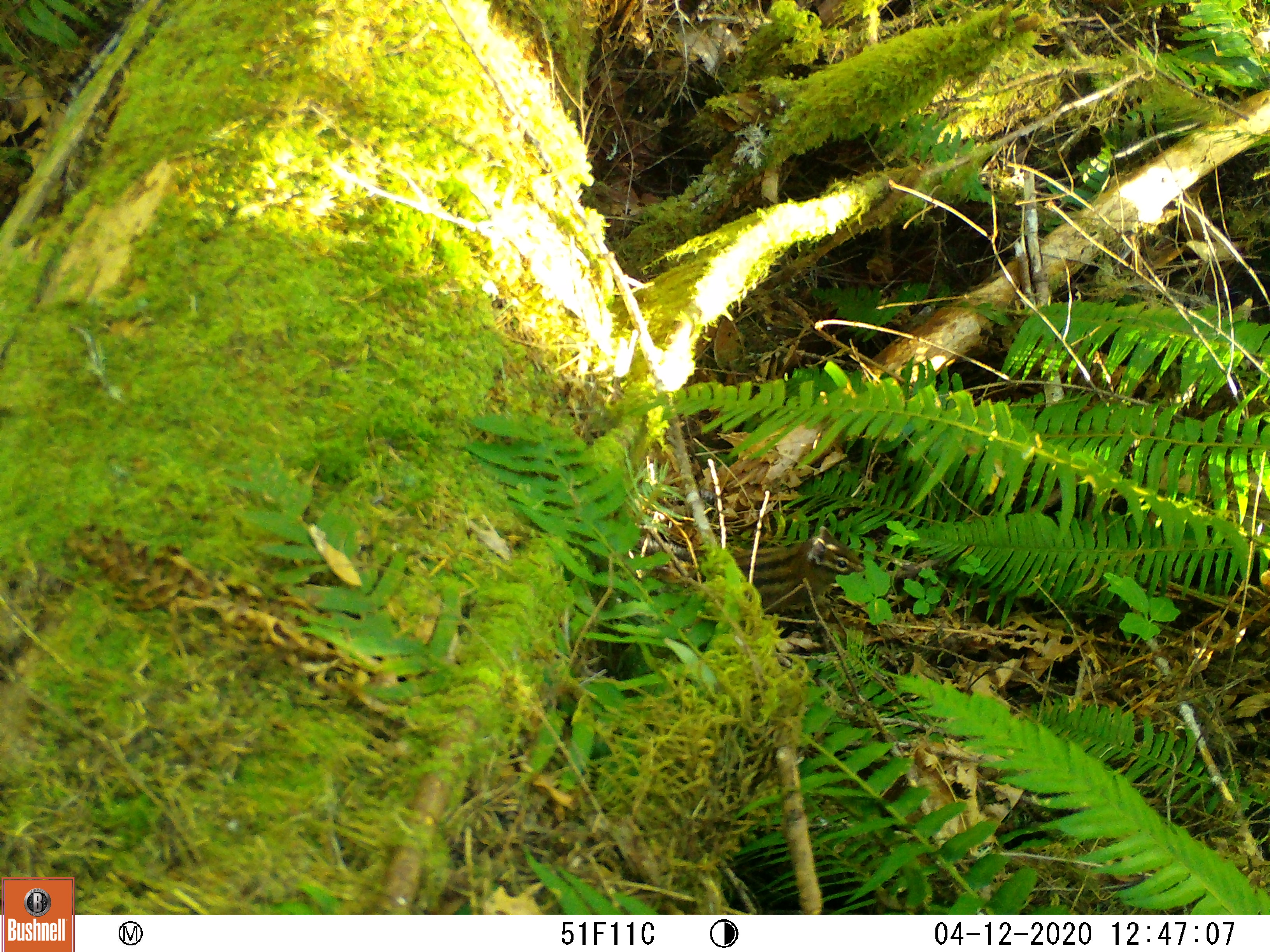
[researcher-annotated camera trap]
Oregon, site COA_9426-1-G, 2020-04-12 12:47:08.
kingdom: Animalia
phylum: Chordata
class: Mammalia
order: Rodentia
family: Sciuridae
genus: Neotamias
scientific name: Neotamias townsendii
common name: townsend's chipmunk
Townsend's chipmunk (Neotamias townsendii).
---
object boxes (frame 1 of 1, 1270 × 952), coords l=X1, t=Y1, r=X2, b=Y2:
townsend's chipmunk: l=734, t=521, r=869, b=618